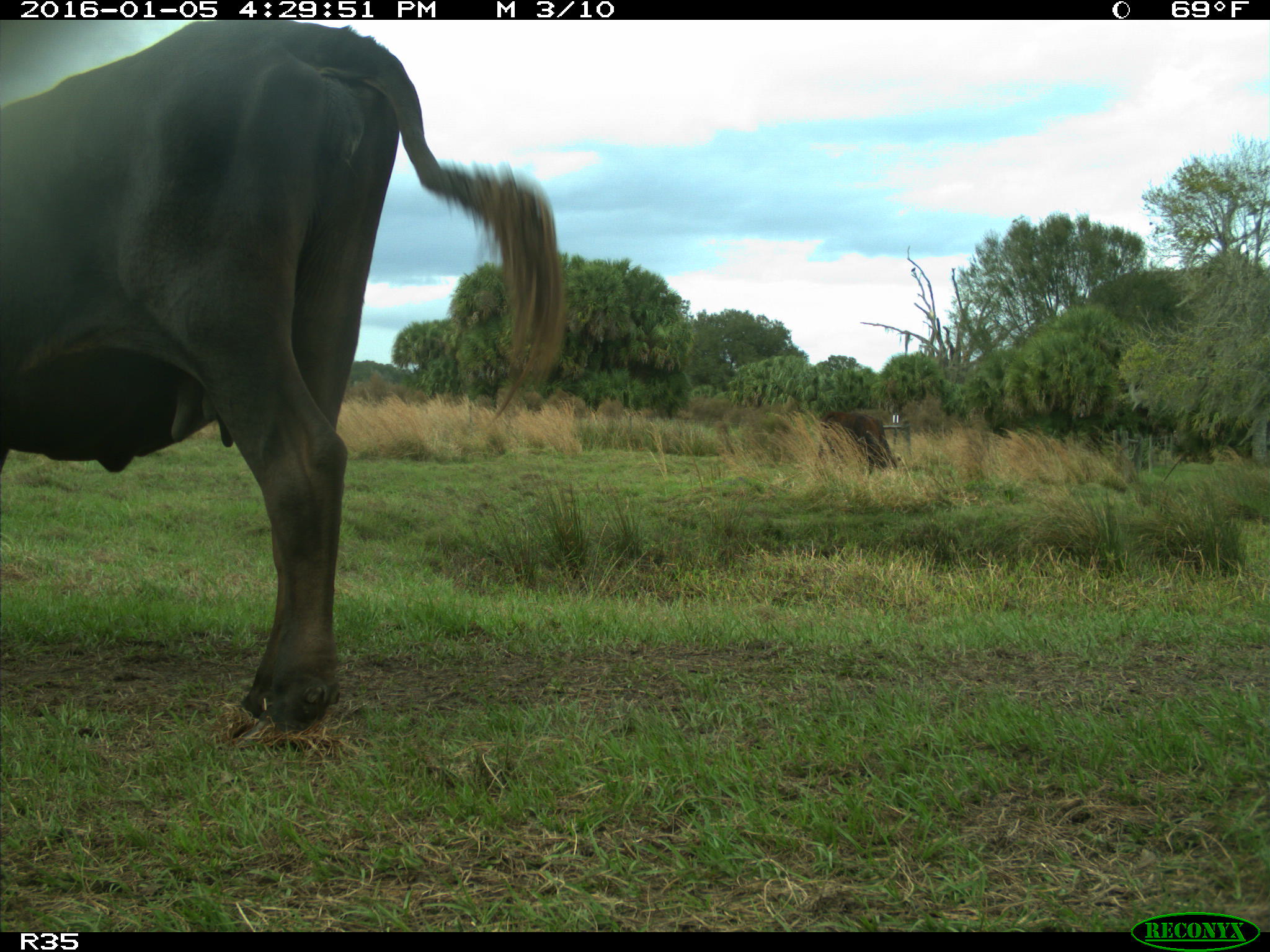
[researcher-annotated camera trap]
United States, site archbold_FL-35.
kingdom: Animalia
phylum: Chordata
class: Mammalia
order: Artiodactyla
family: Bovidae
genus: Bos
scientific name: Bos taurus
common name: domestic cow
Bos taurus (domestic cow).